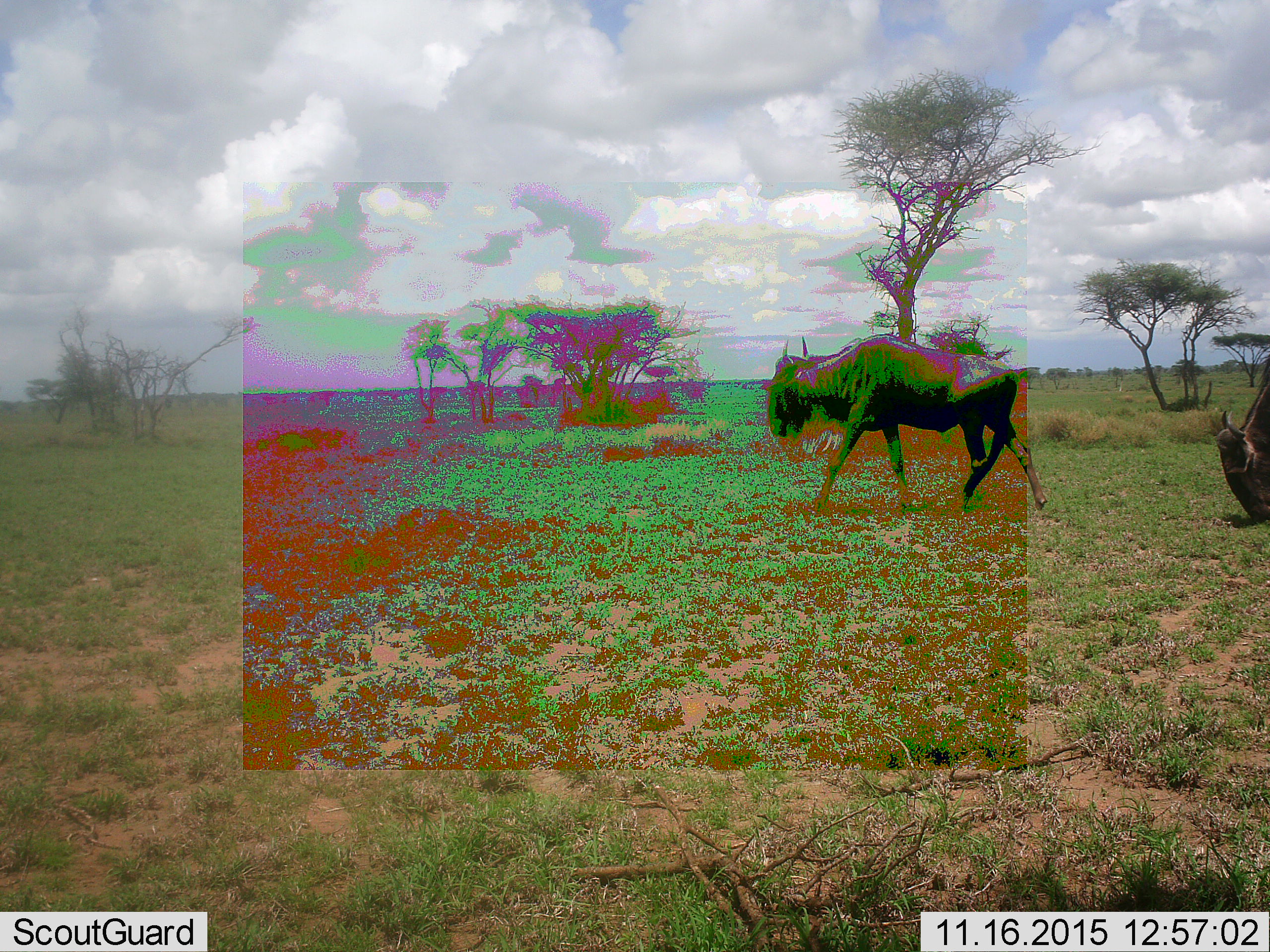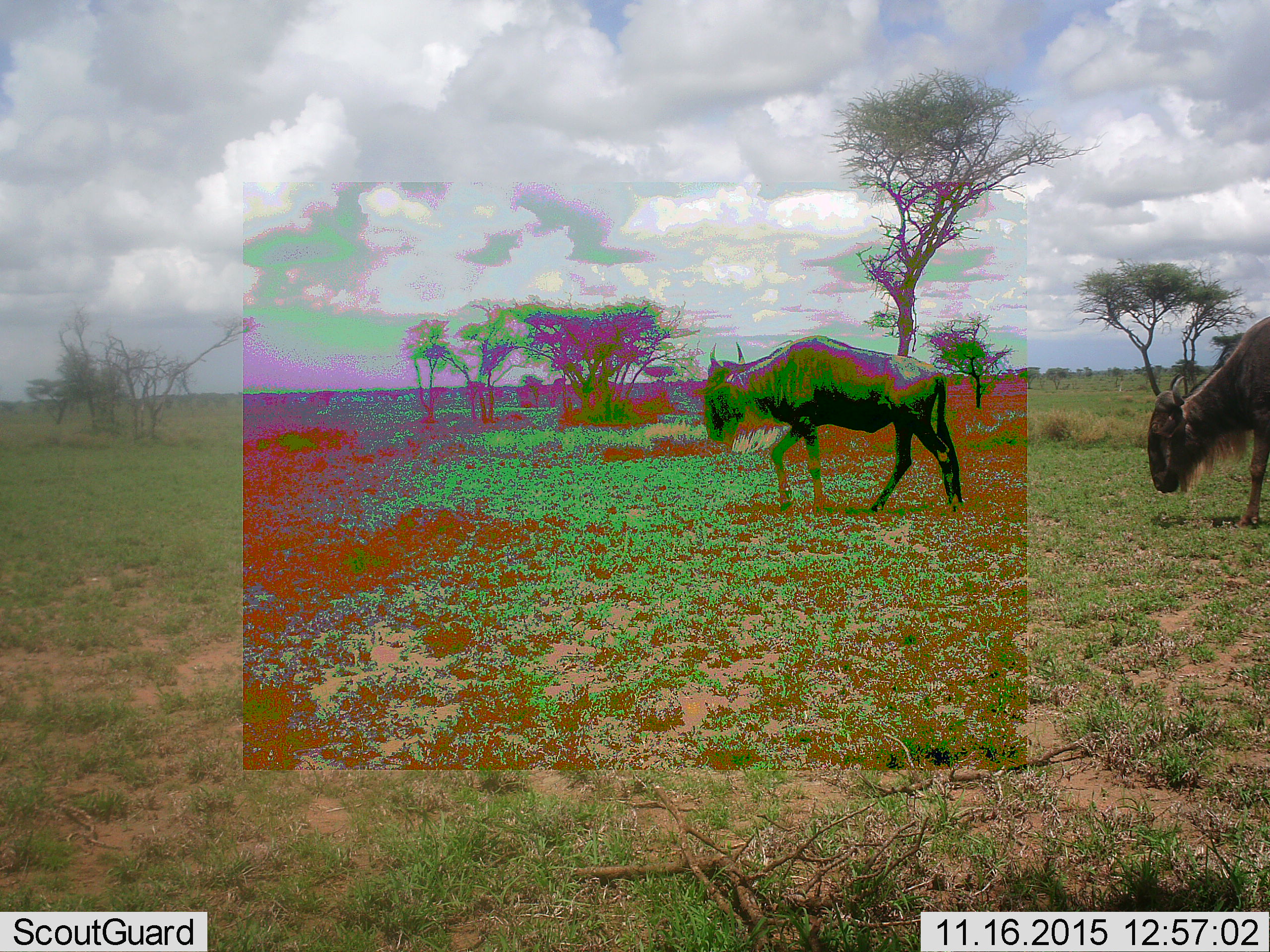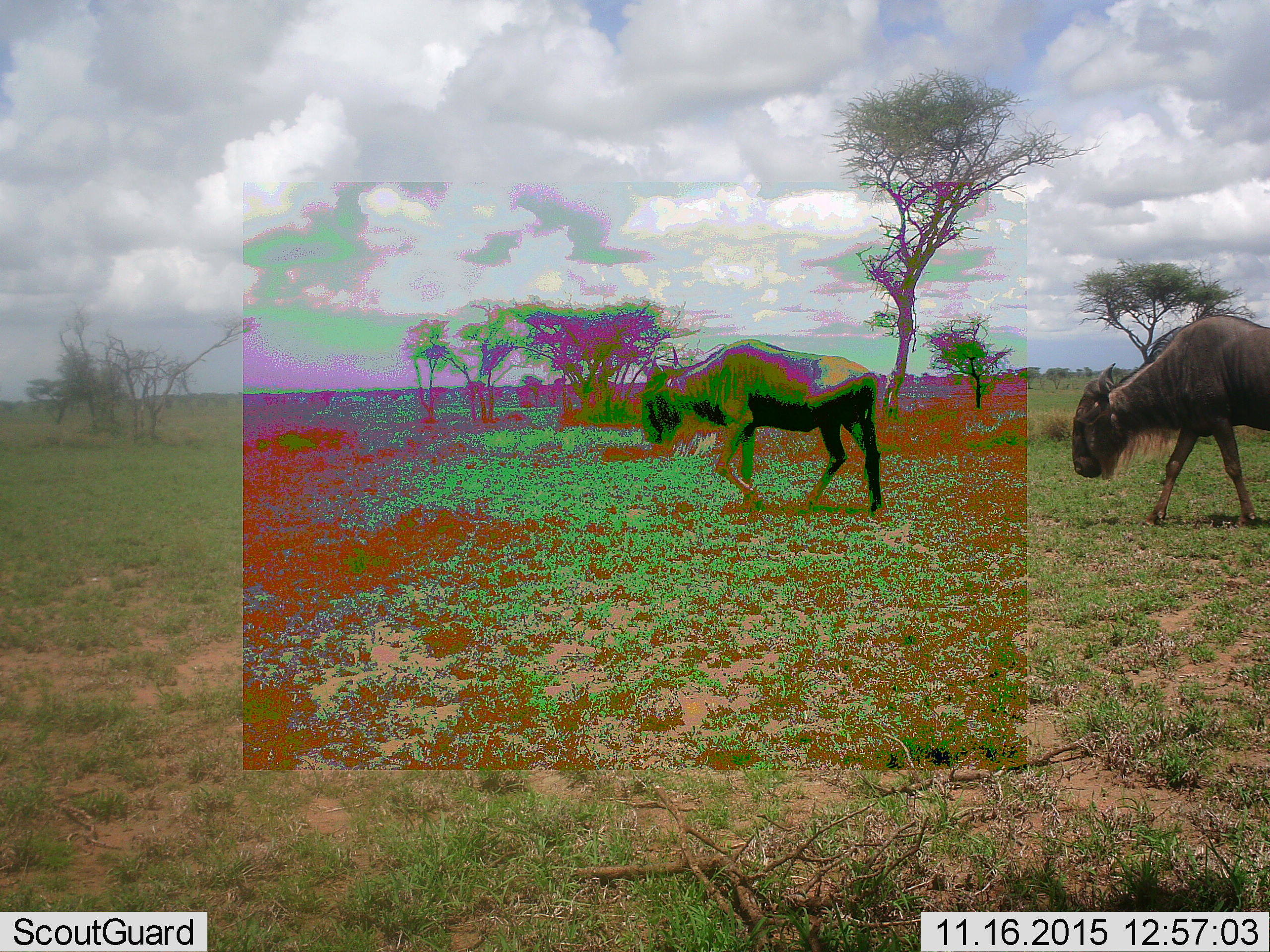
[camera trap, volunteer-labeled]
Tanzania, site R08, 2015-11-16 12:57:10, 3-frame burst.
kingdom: Animalia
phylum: Chordata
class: Mammalia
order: Artiodactyla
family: Bovidae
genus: Connochaetes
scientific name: Connochaetes taurinus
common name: blue wildebeest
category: wildebeest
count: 2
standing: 11%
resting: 0%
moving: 89%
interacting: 0%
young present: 0%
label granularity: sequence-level